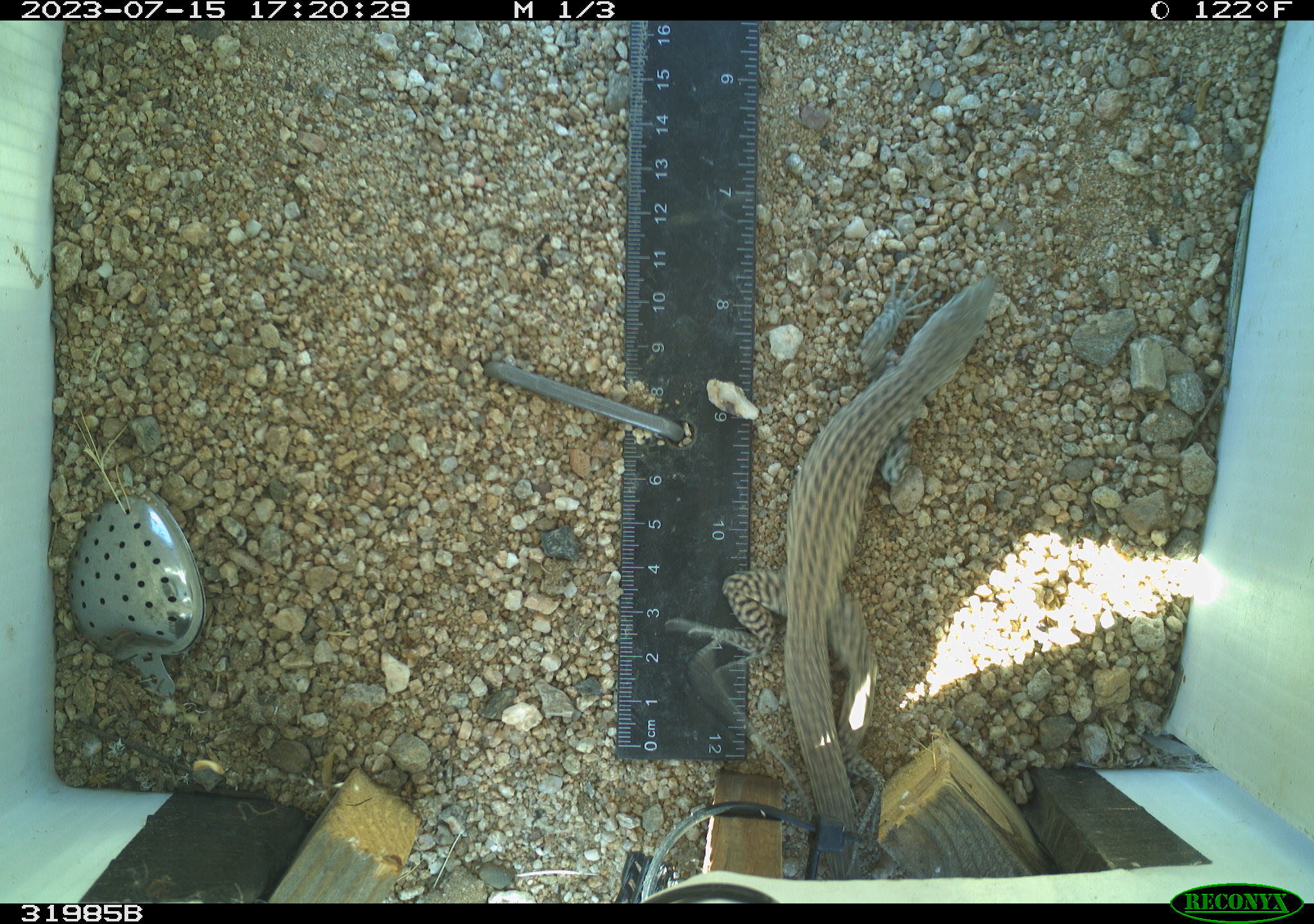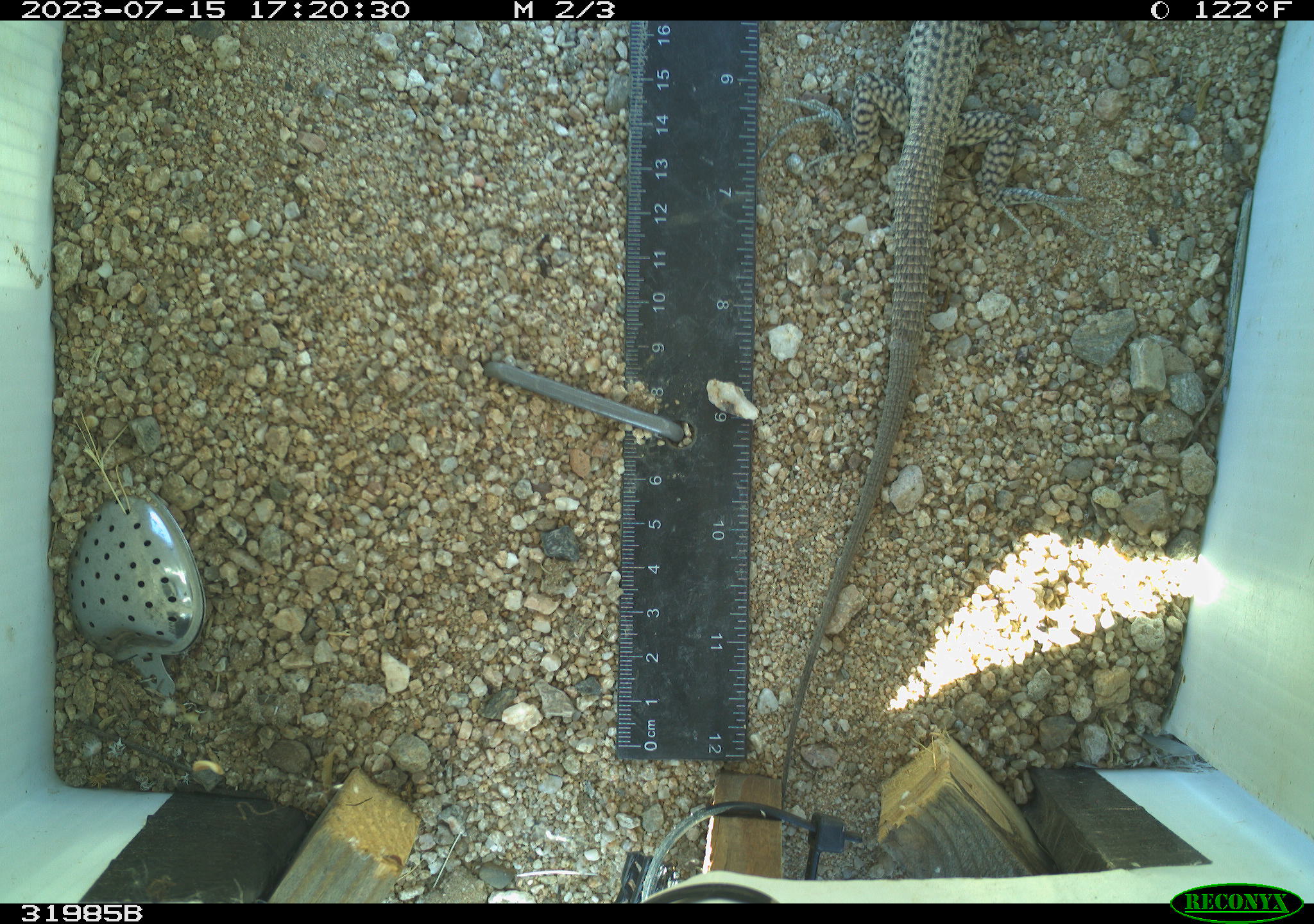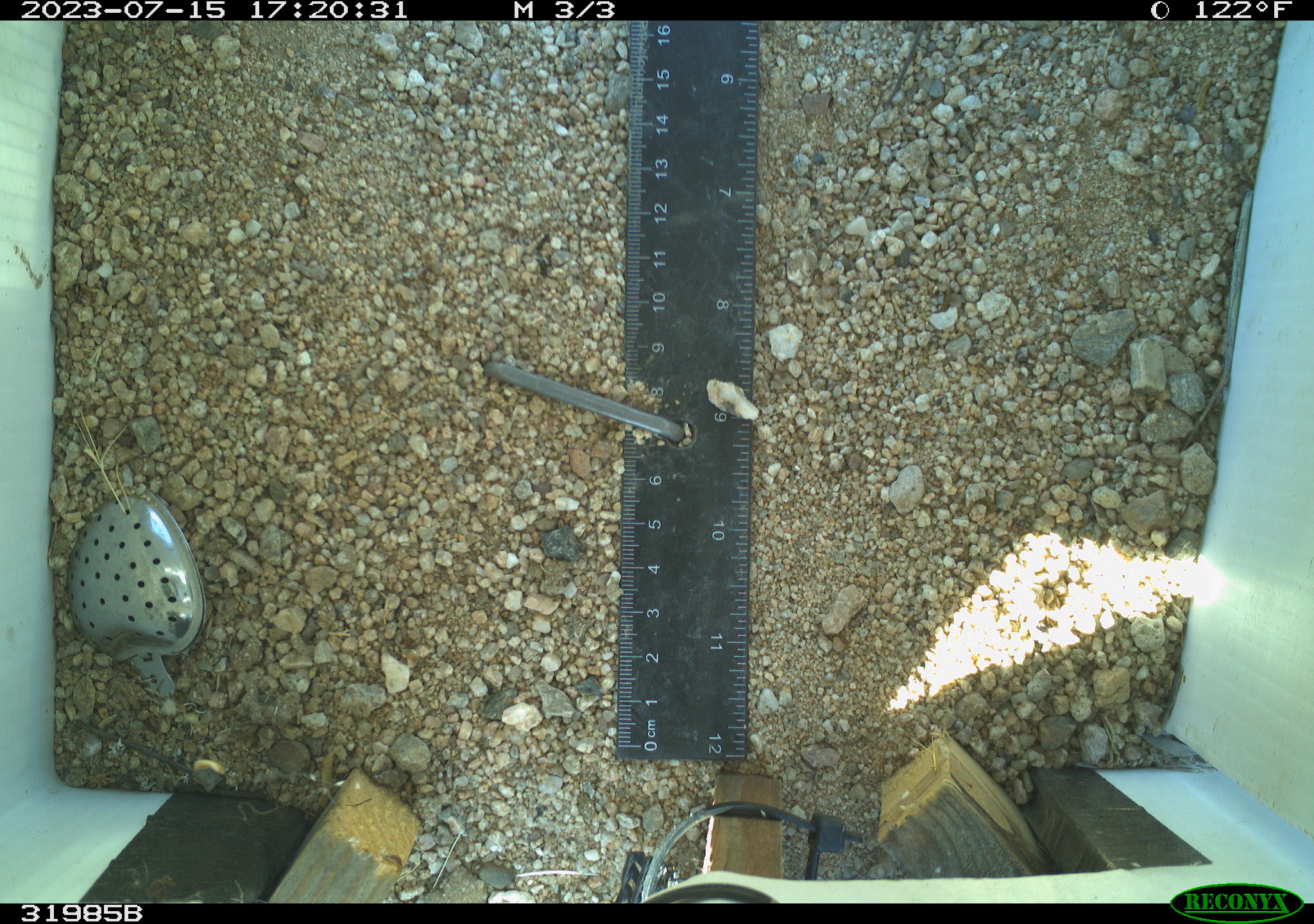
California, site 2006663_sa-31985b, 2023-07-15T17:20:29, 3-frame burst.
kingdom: Animalia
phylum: Chordata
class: Reptilia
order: Squamata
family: Teiidae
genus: Aspidoscelis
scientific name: Aspidoscelis tigris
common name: western whiptail